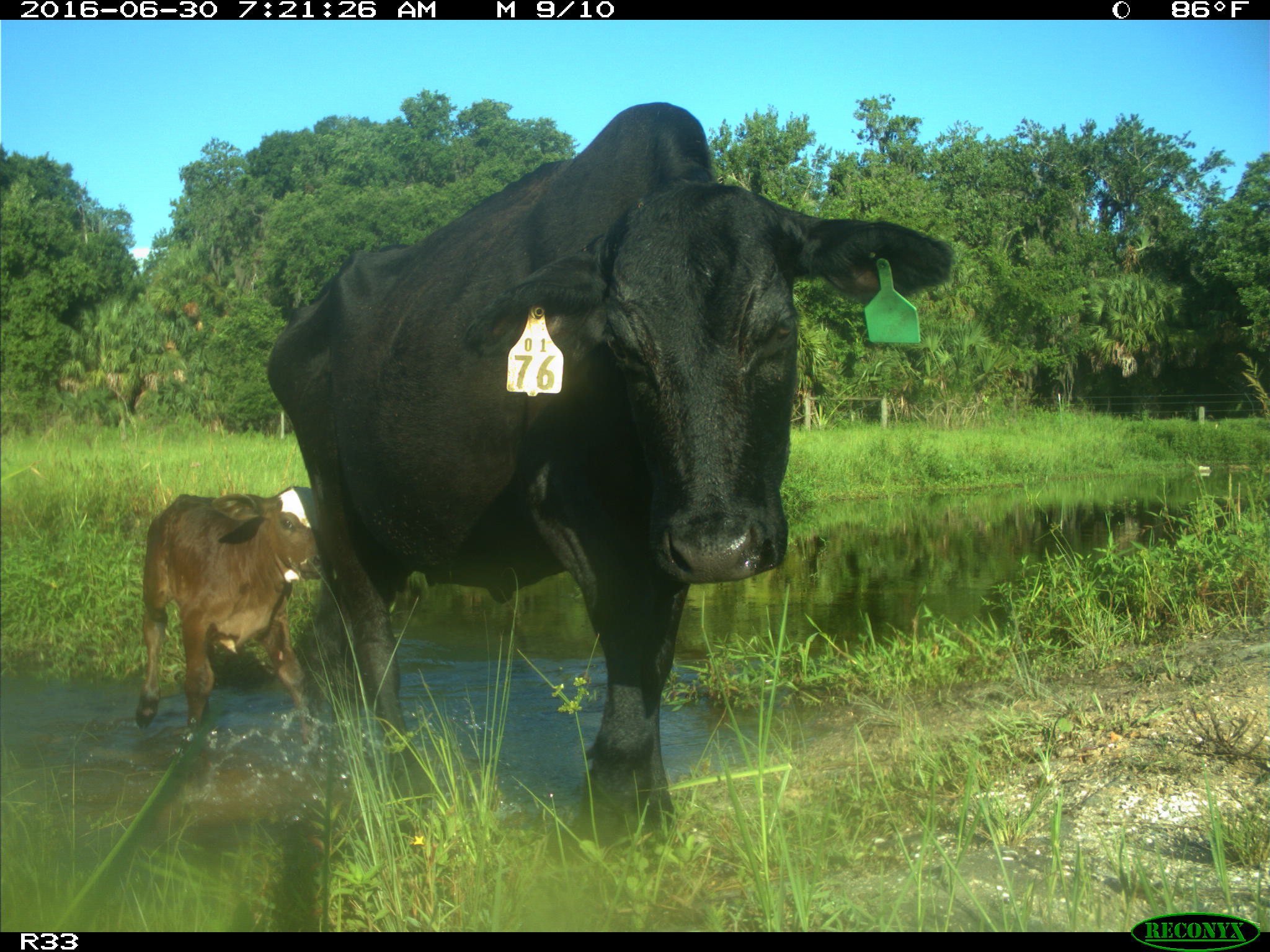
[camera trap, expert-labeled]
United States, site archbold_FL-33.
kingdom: Animalia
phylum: Chordata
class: Mammalia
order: Artiodactyla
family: Bovidae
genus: Bos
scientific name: Bos taurus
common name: domestic cow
Bos taurus (domestic cow).